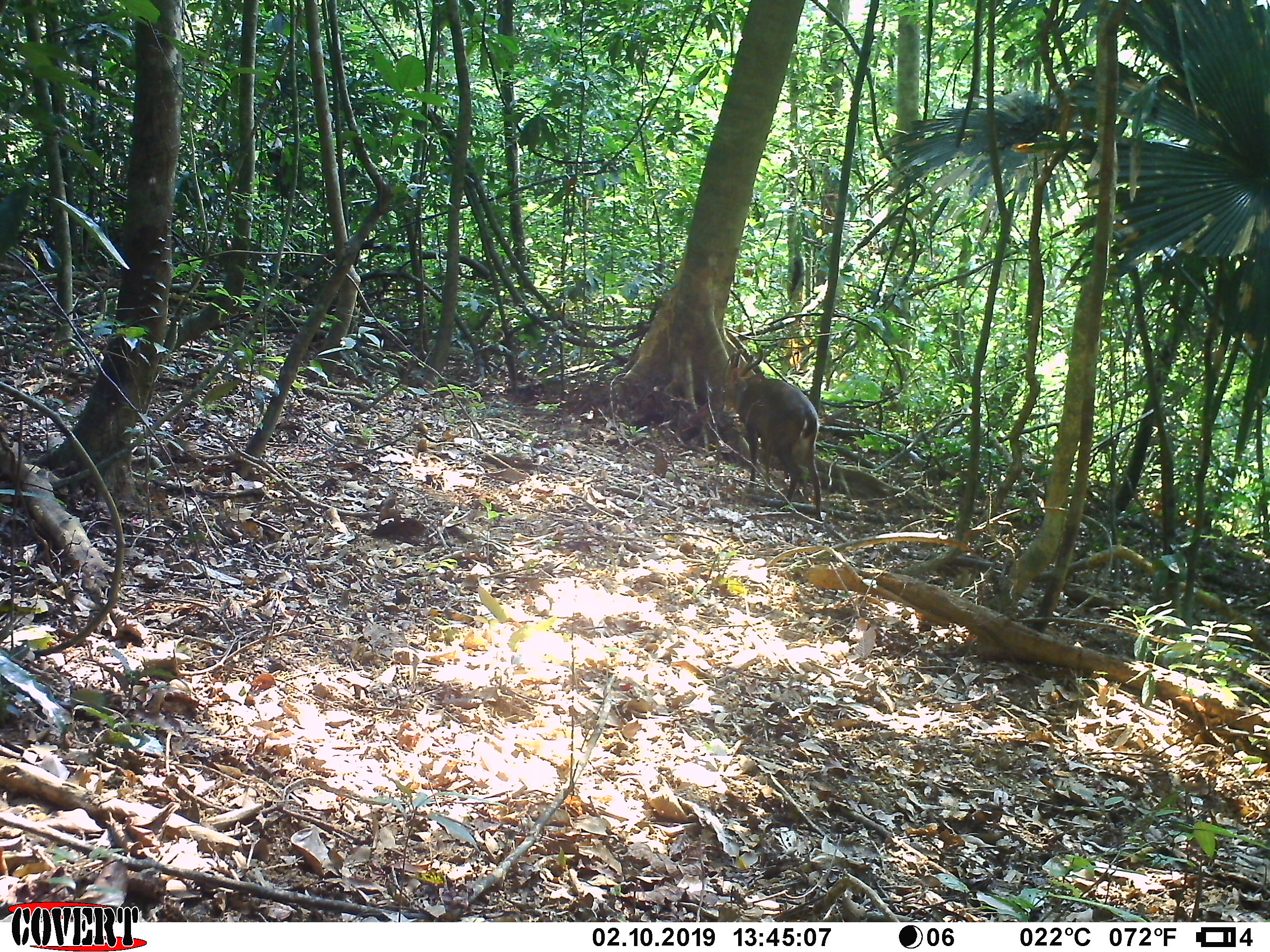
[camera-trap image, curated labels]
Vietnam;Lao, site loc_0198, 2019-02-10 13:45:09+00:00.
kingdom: Animalia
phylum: Chordata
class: Mammalia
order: Artiodactyla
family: Cervidae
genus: Muntiacus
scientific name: Muntiacus vuquangensis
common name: large-antlered muntjac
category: large antlered muntjac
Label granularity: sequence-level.